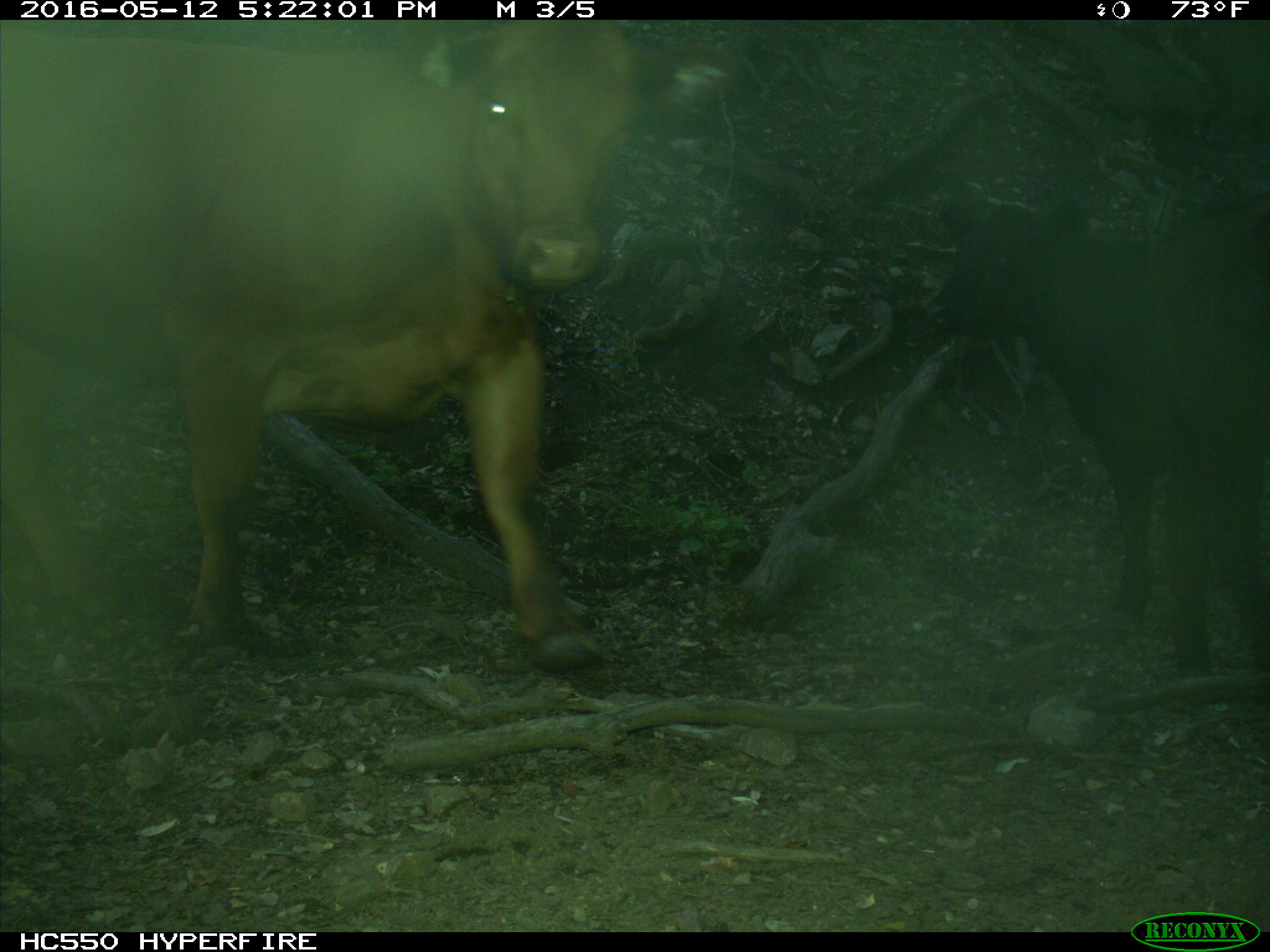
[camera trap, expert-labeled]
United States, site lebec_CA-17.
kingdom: Animalia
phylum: Chordata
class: Mammalia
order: Artiodactyla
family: Bovidae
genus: Bos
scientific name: Bos taurus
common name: domestic cow